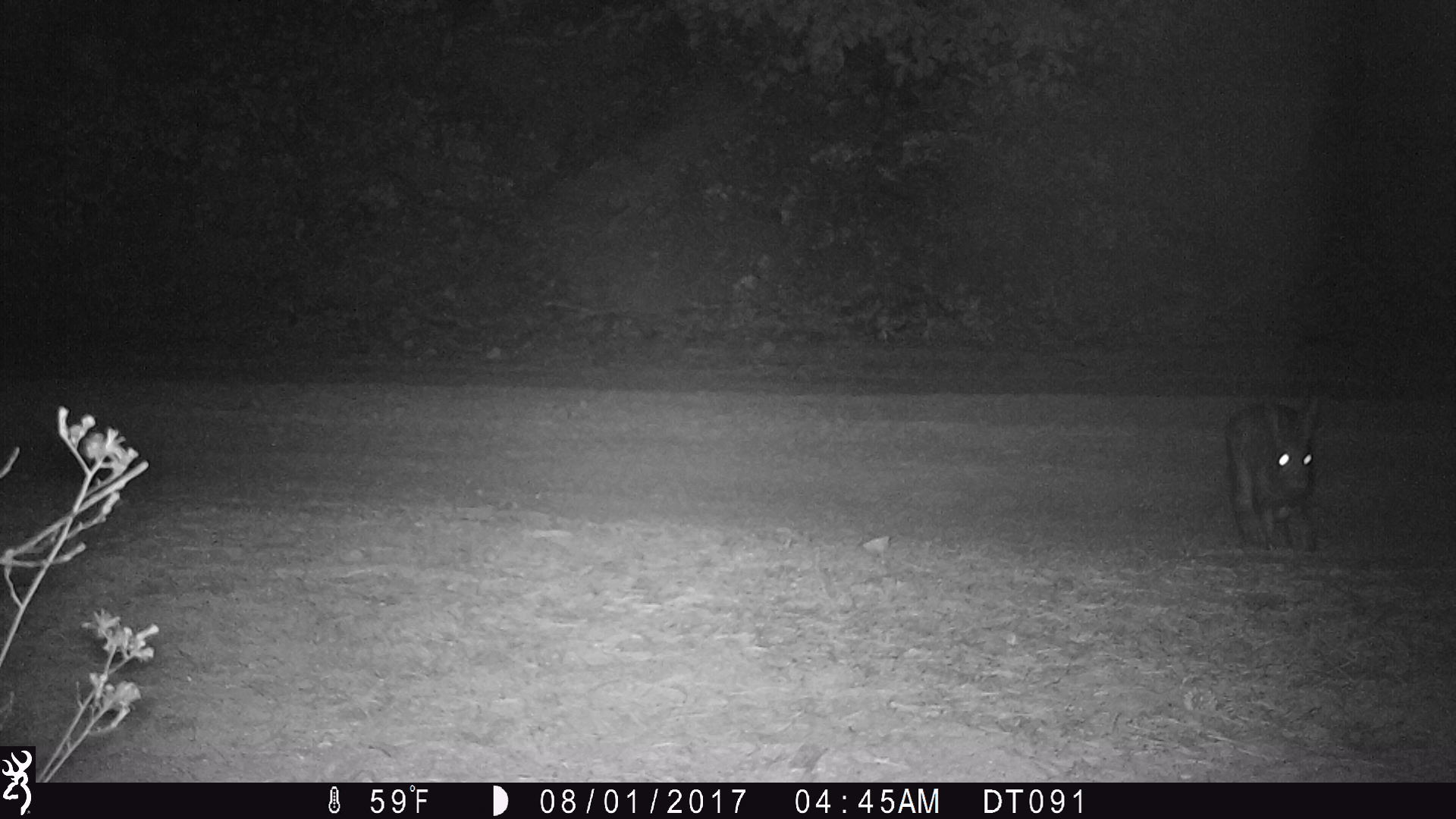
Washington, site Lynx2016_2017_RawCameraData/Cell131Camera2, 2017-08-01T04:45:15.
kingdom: Animalia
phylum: Chordata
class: Mammalia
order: Lagomorpha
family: Leporidae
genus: Lepus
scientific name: Lepus americanus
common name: snowshoe hare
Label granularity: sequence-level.